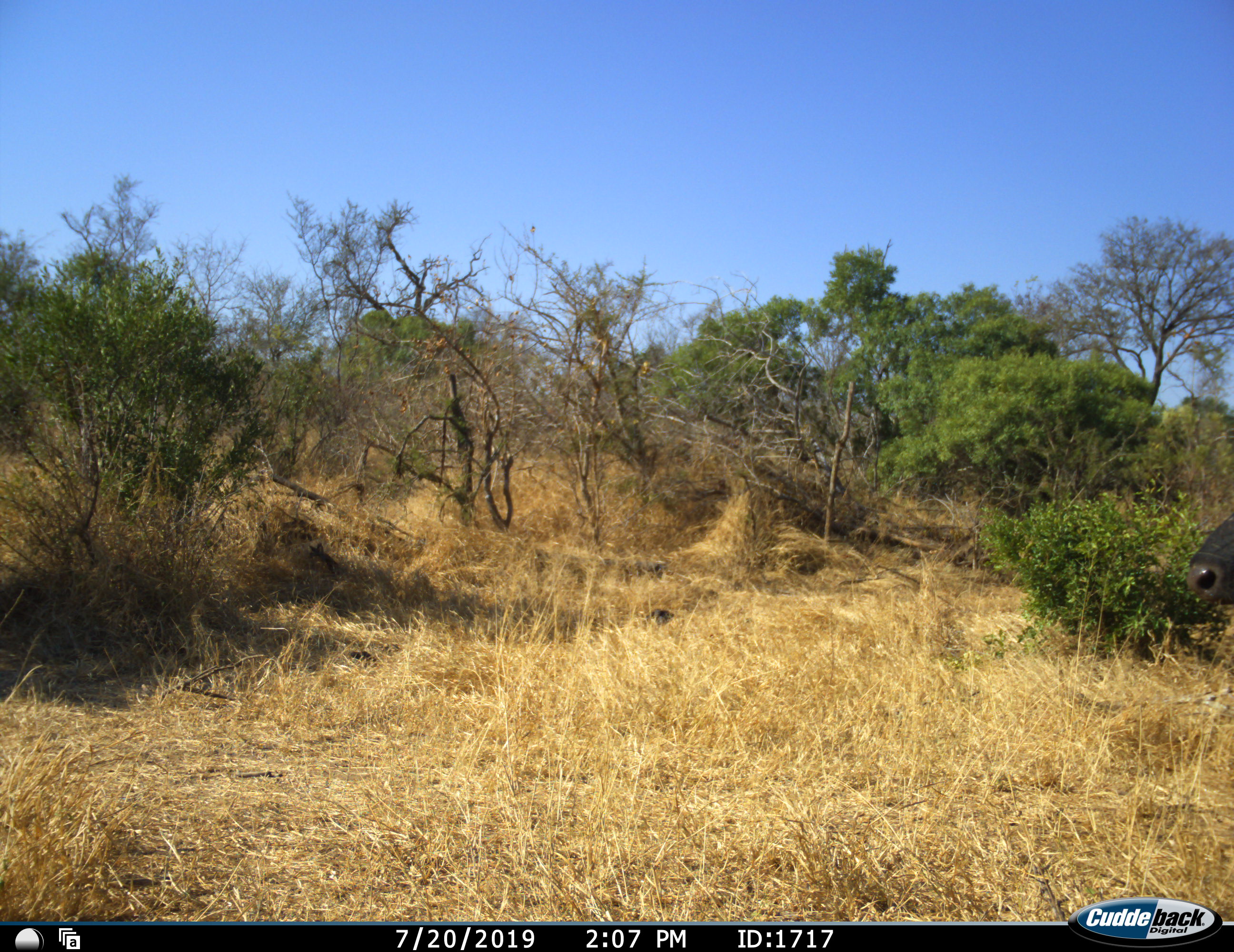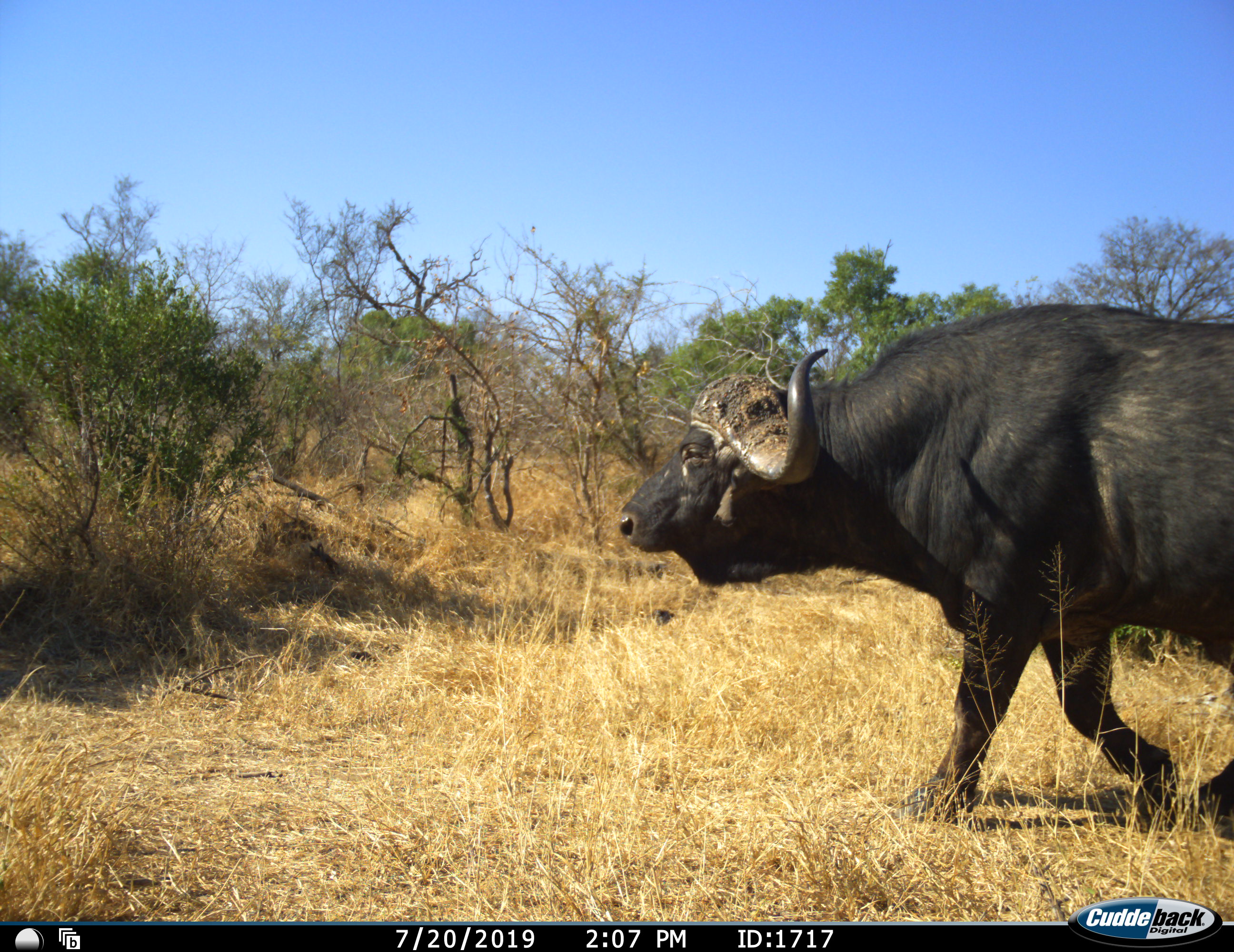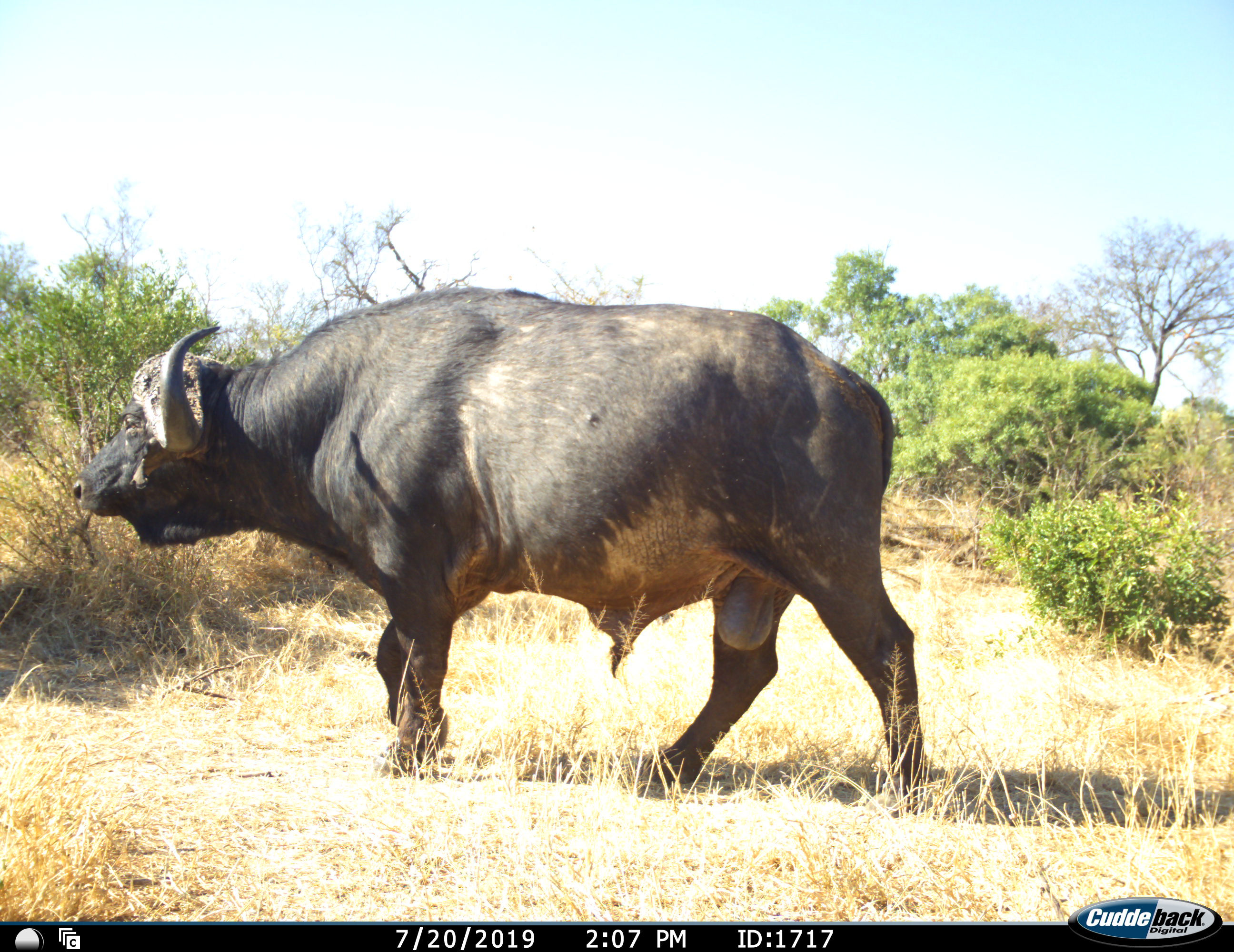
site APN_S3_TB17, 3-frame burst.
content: unidentified animal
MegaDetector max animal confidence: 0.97